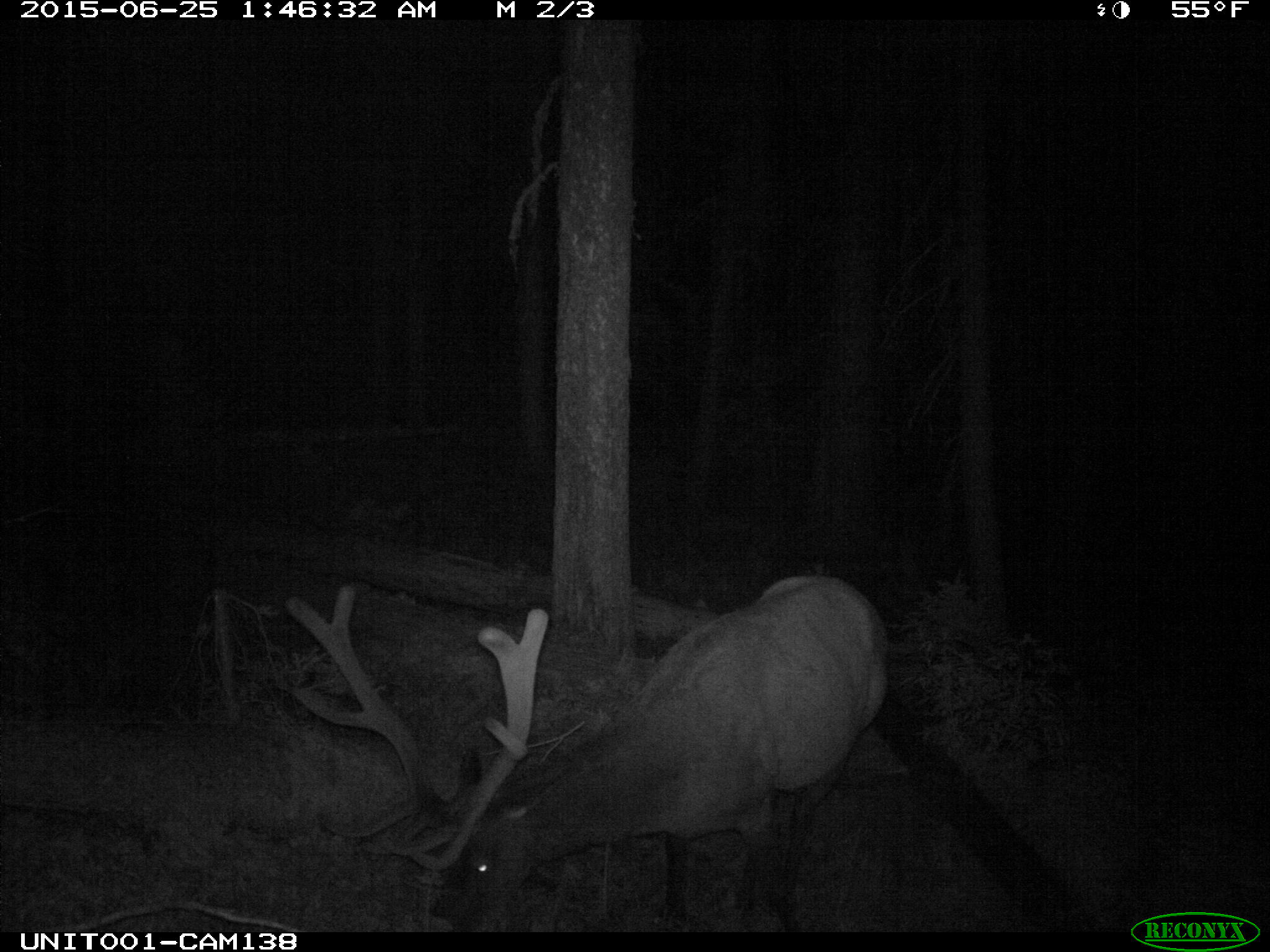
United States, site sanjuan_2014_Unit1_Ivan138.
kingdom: Animalia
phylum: Chordata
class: Mammalia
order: Artiodactyla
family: Cervidae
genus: Cervus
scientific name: Cervus elaphus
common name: red deer